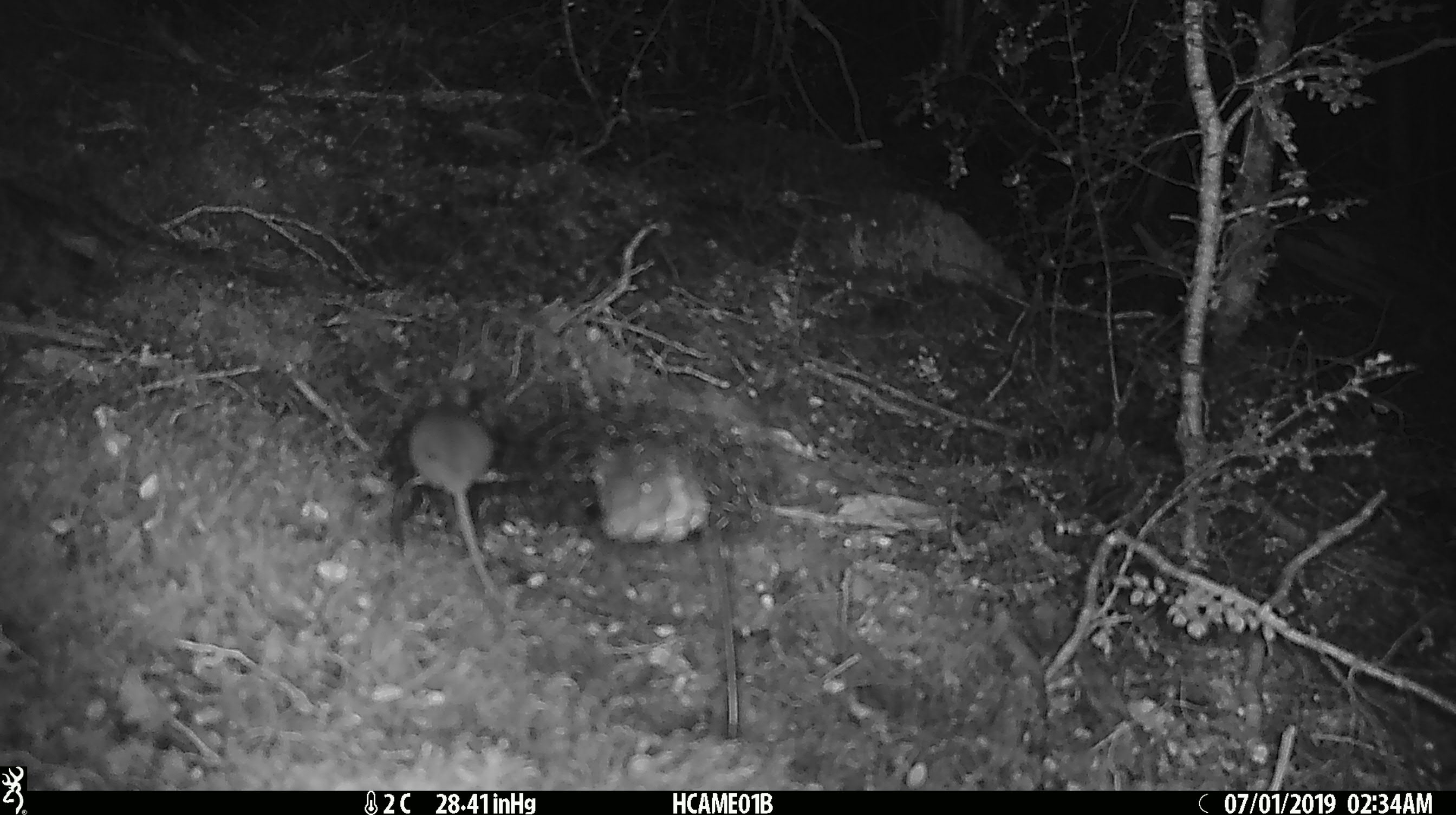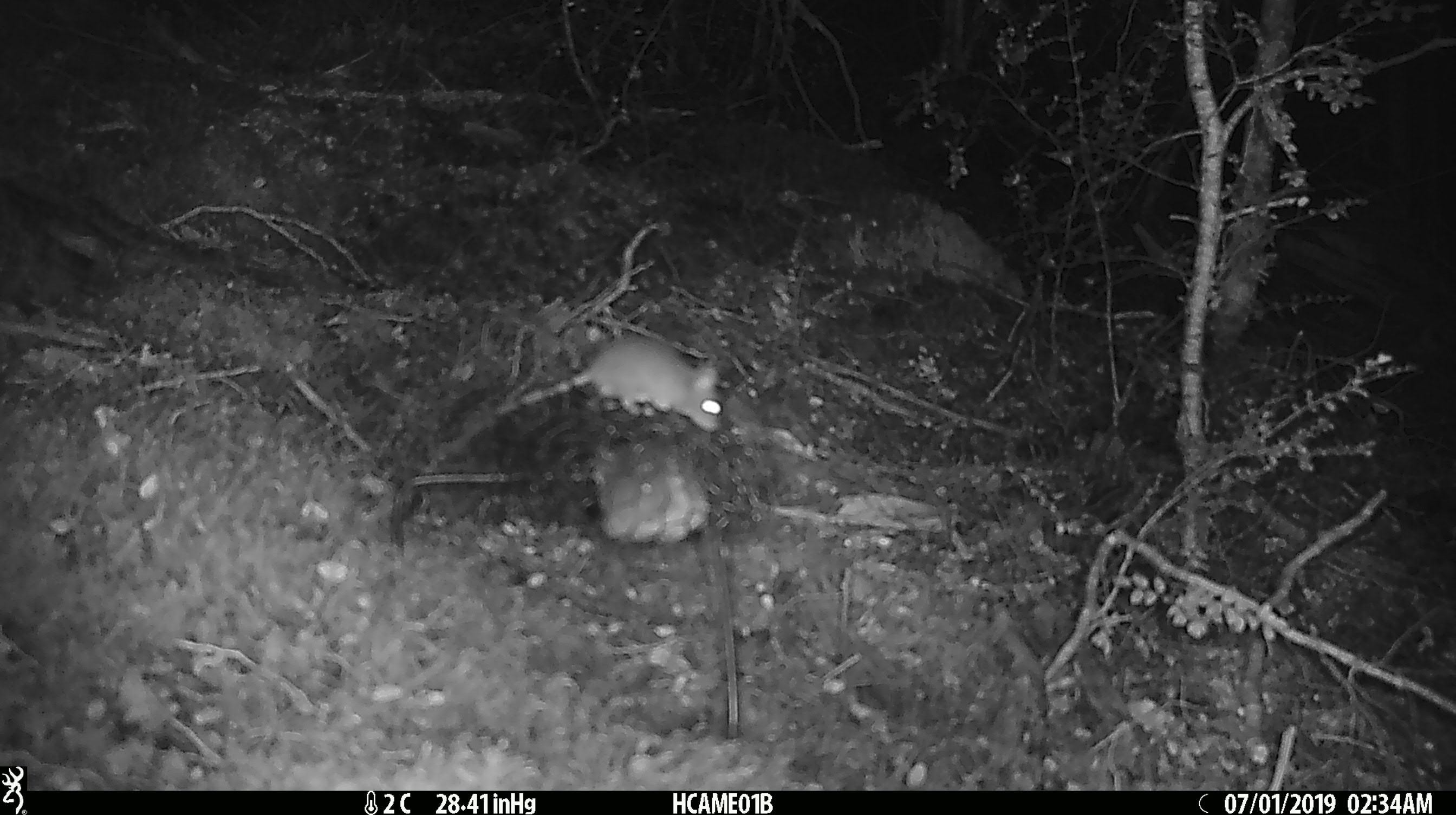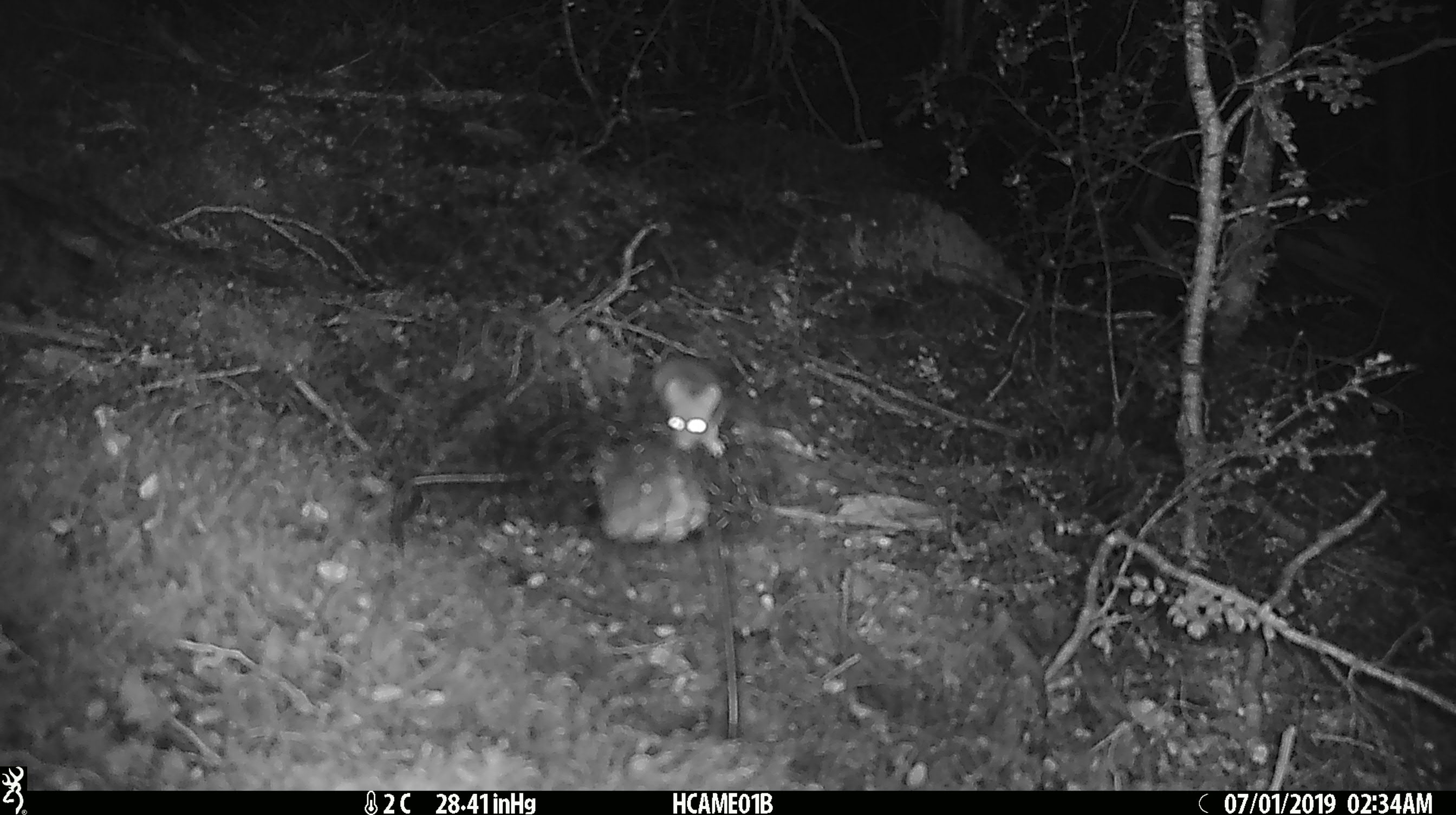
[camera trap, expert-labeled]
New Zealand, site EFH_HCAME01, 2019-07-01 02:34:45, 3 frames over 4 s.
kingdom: Animalia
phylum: Chordata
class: Mammalia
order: Rodentia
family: Muridae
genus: Mus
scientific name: Mus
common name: mouse